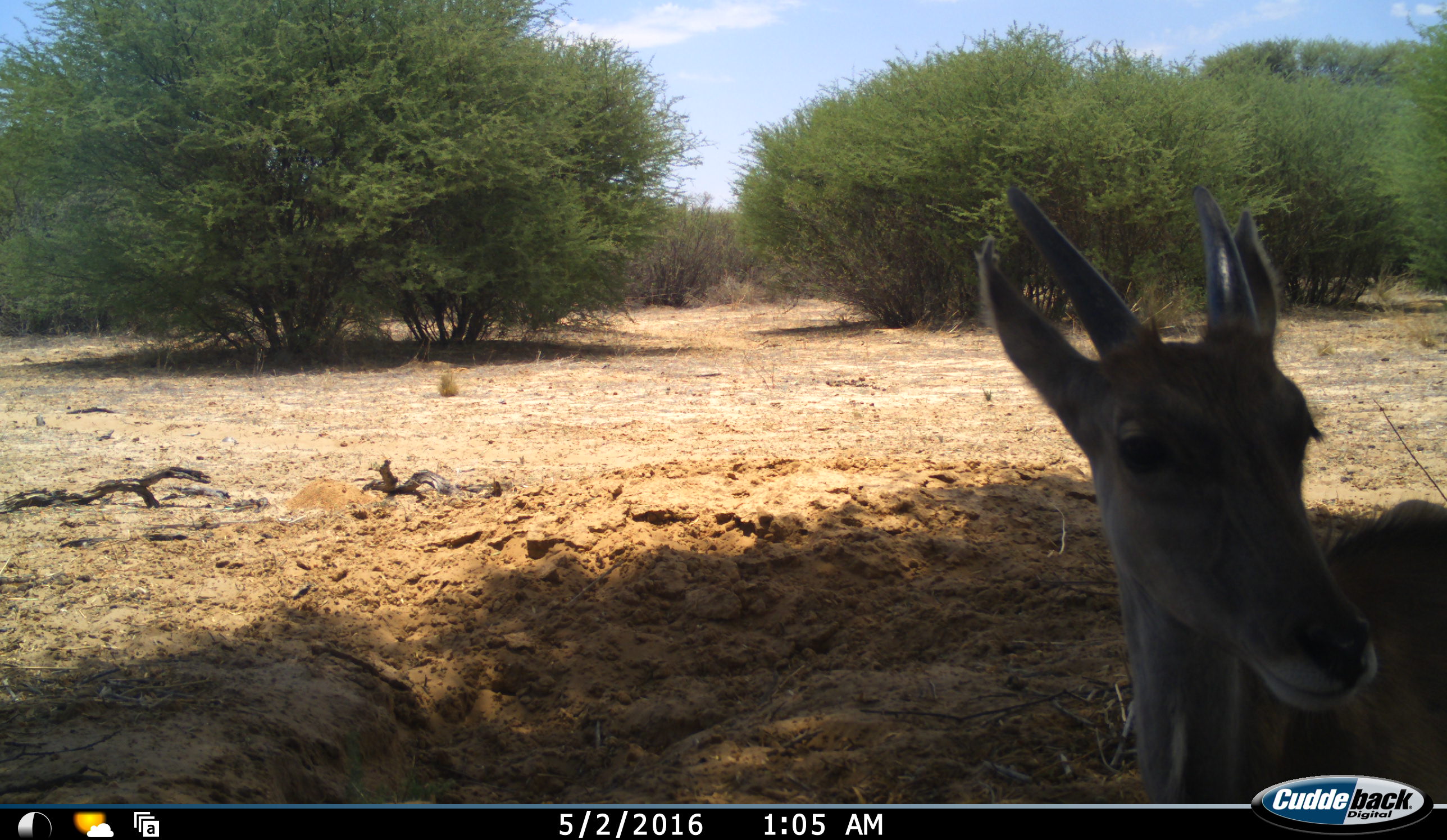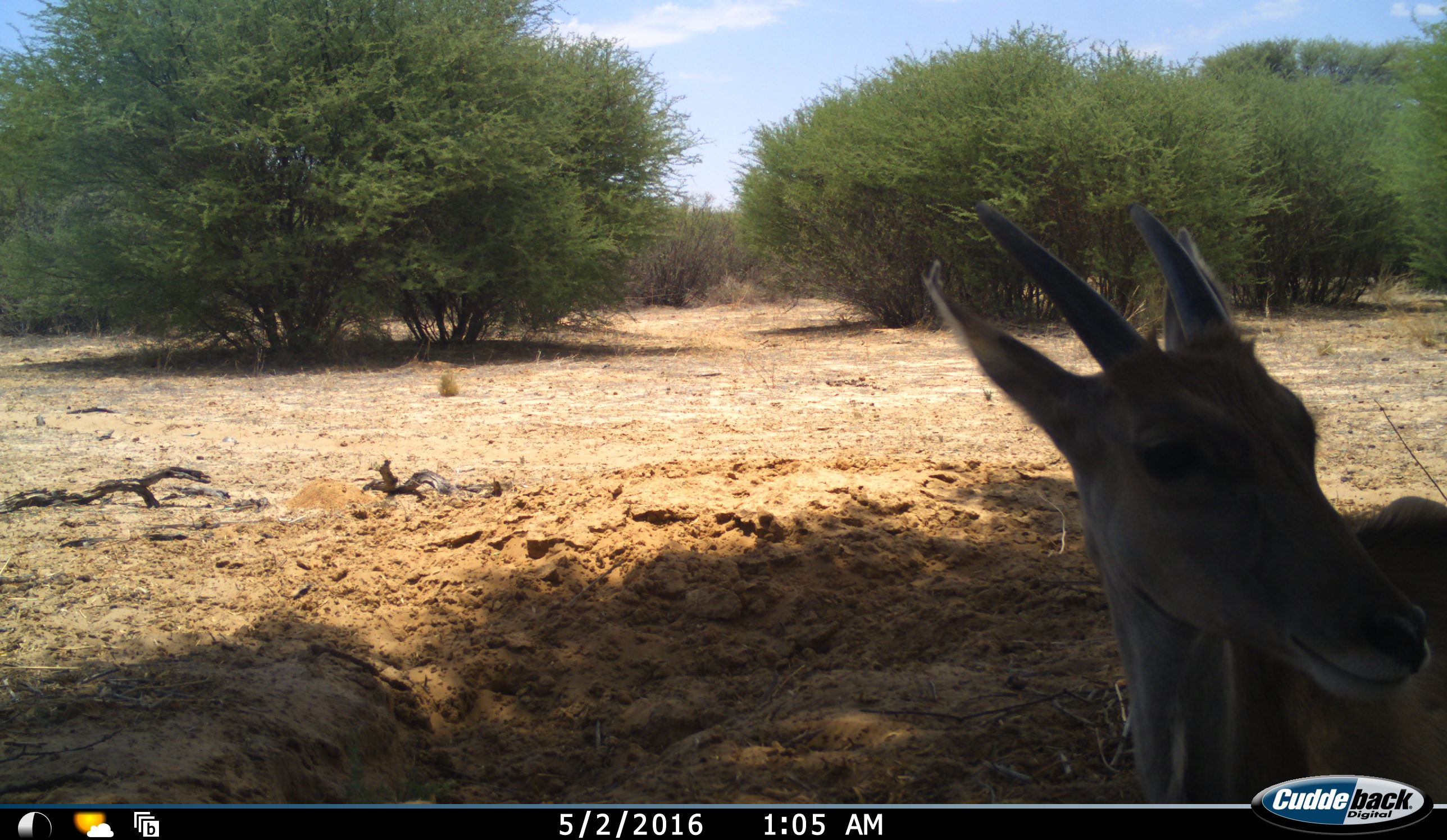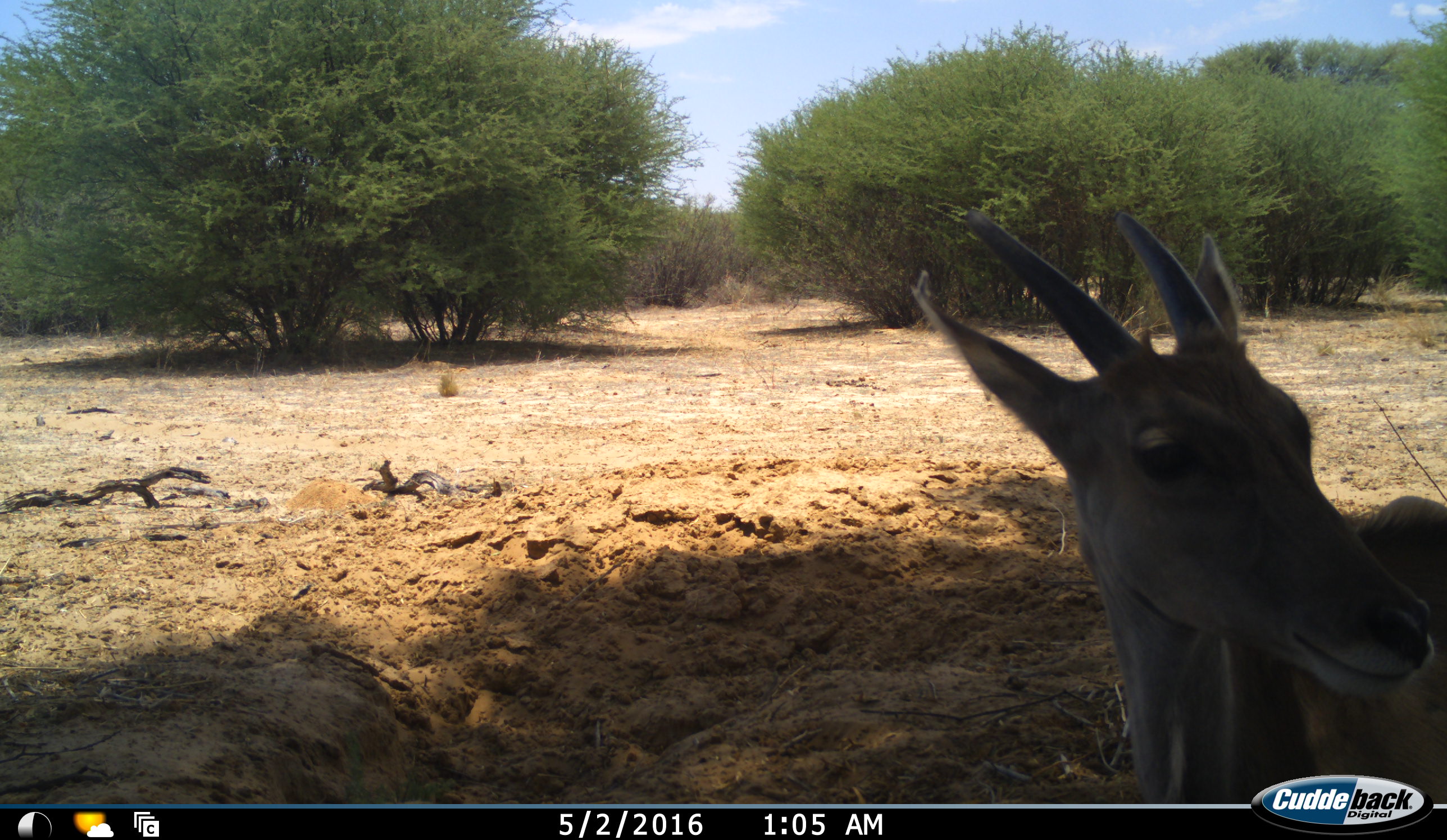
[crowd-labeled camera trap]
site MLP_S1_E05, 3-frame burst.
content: unidentified animal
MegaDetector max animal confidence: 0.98